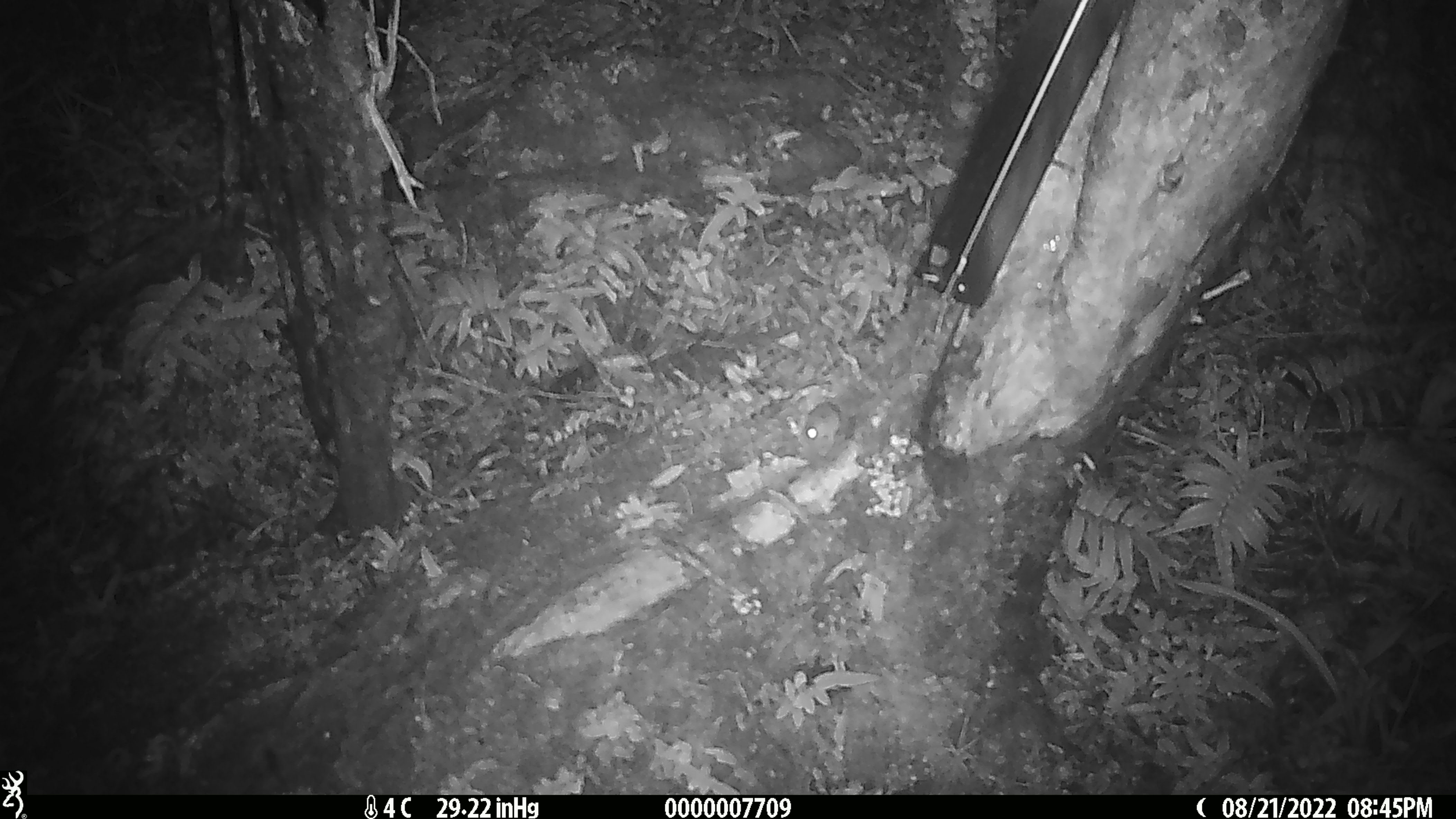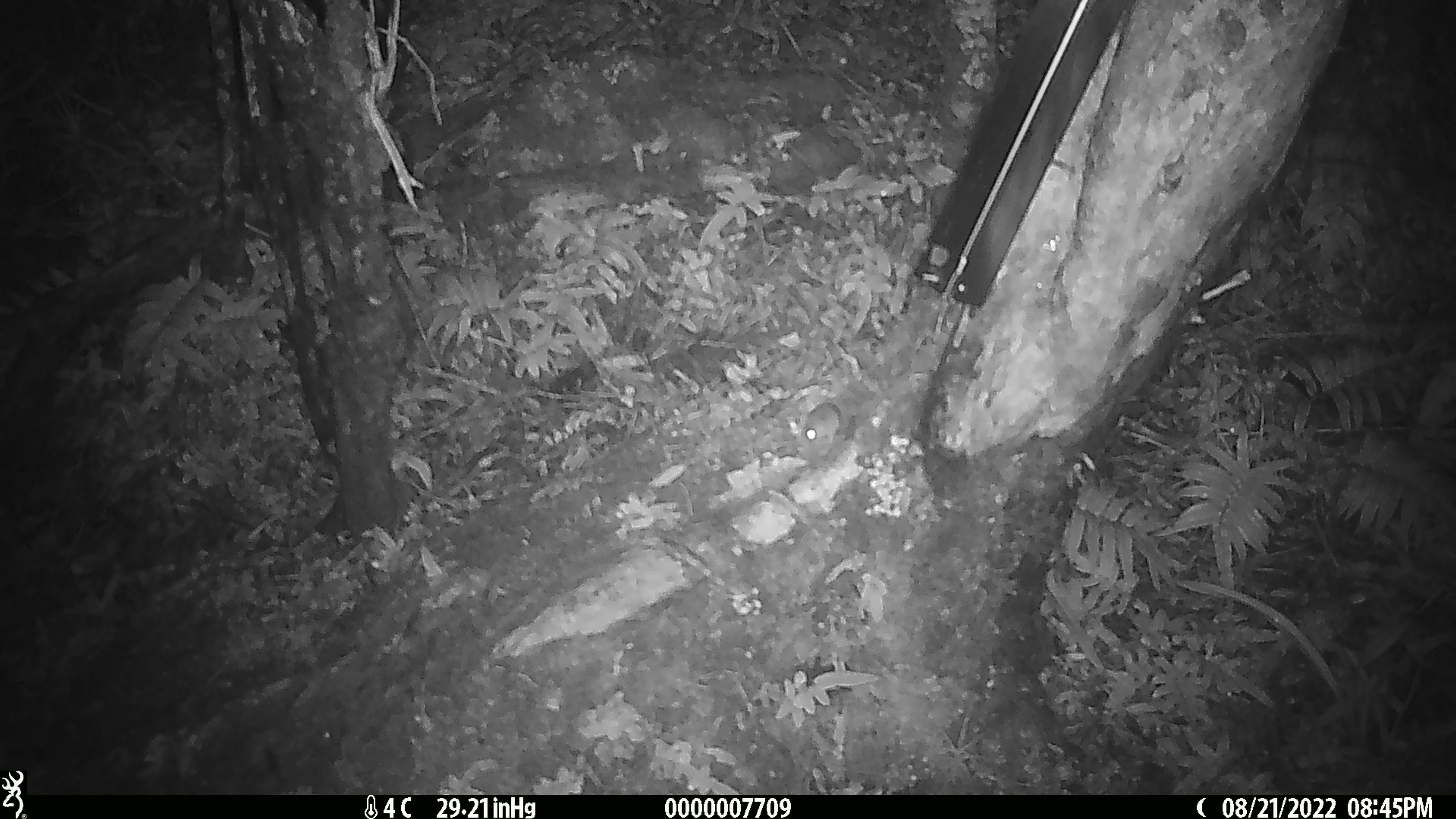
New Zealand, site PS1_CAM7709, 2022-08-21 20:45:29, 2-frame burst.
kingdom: Animalia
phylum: Chordata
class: Mammalia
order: Rodentia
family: Muridae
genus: Mus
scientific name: Mus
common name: mouse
Mouse (Mus).